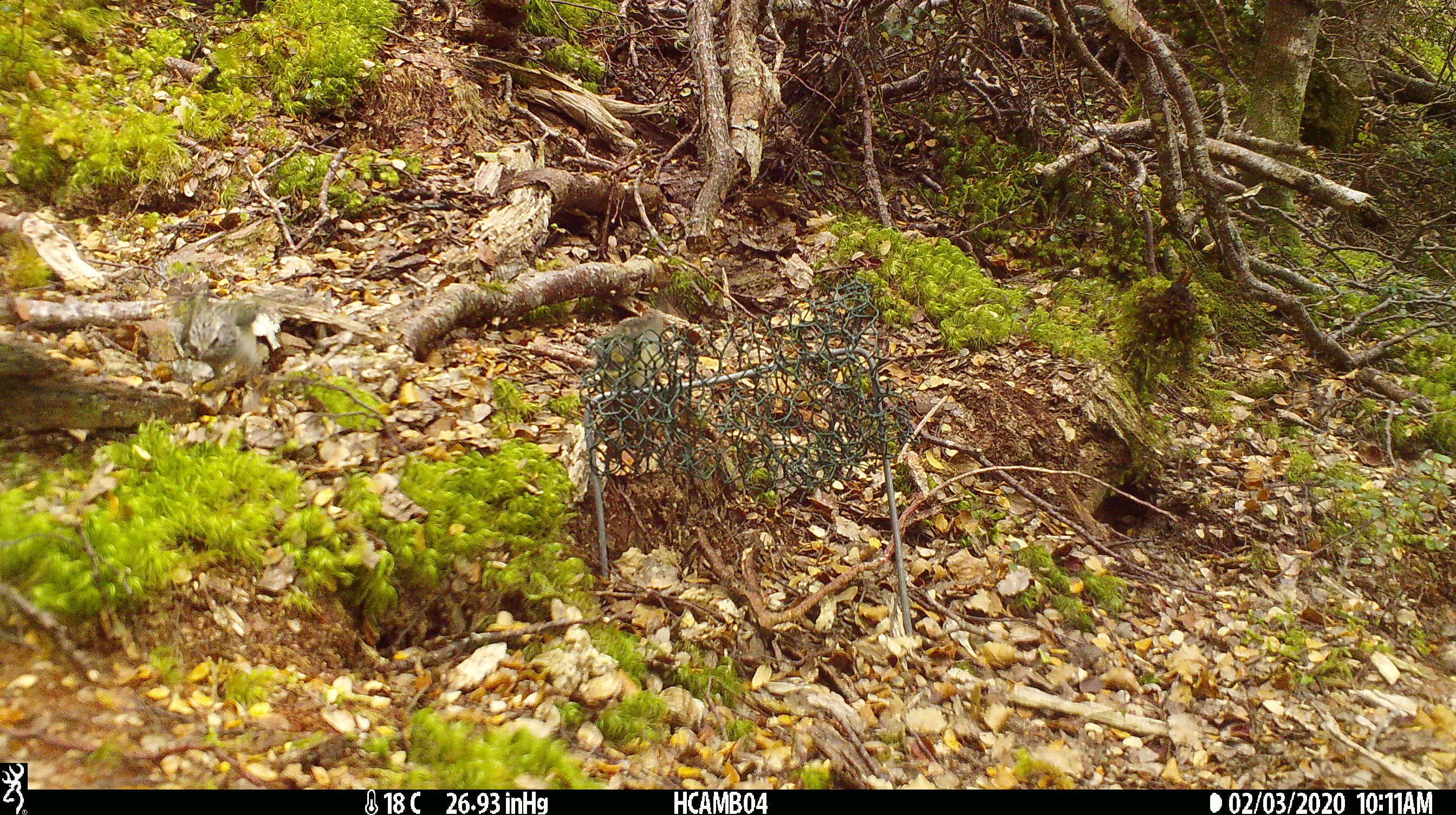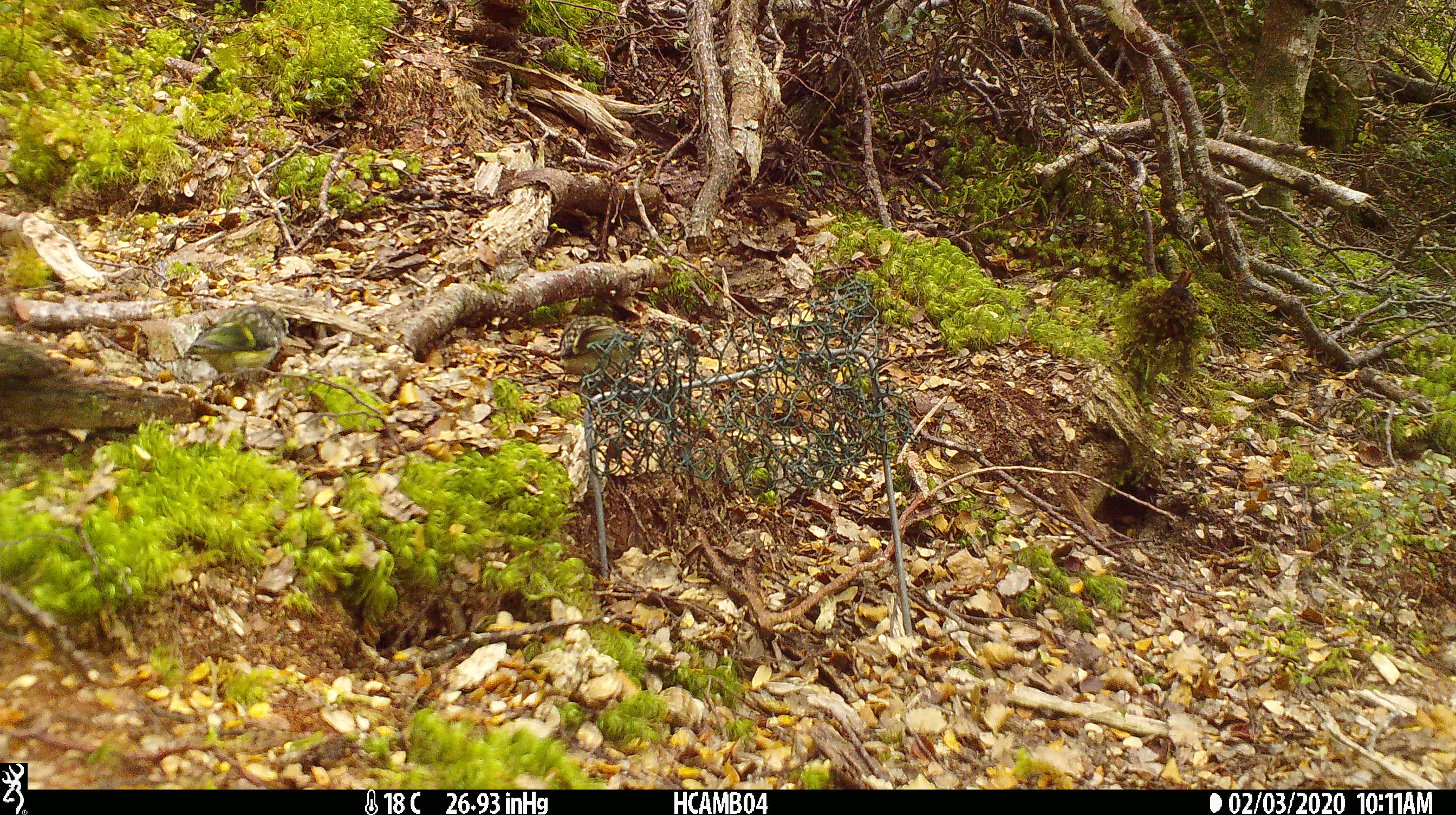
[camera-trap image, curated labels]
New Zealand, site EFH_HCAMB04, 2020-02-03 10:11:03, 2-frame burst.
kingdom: Animalia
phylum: Chordata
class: Aves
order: Passeriformes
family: Acanthisittidae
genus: Acanthisitta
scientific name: Acanthisitta chloris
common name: rifleman